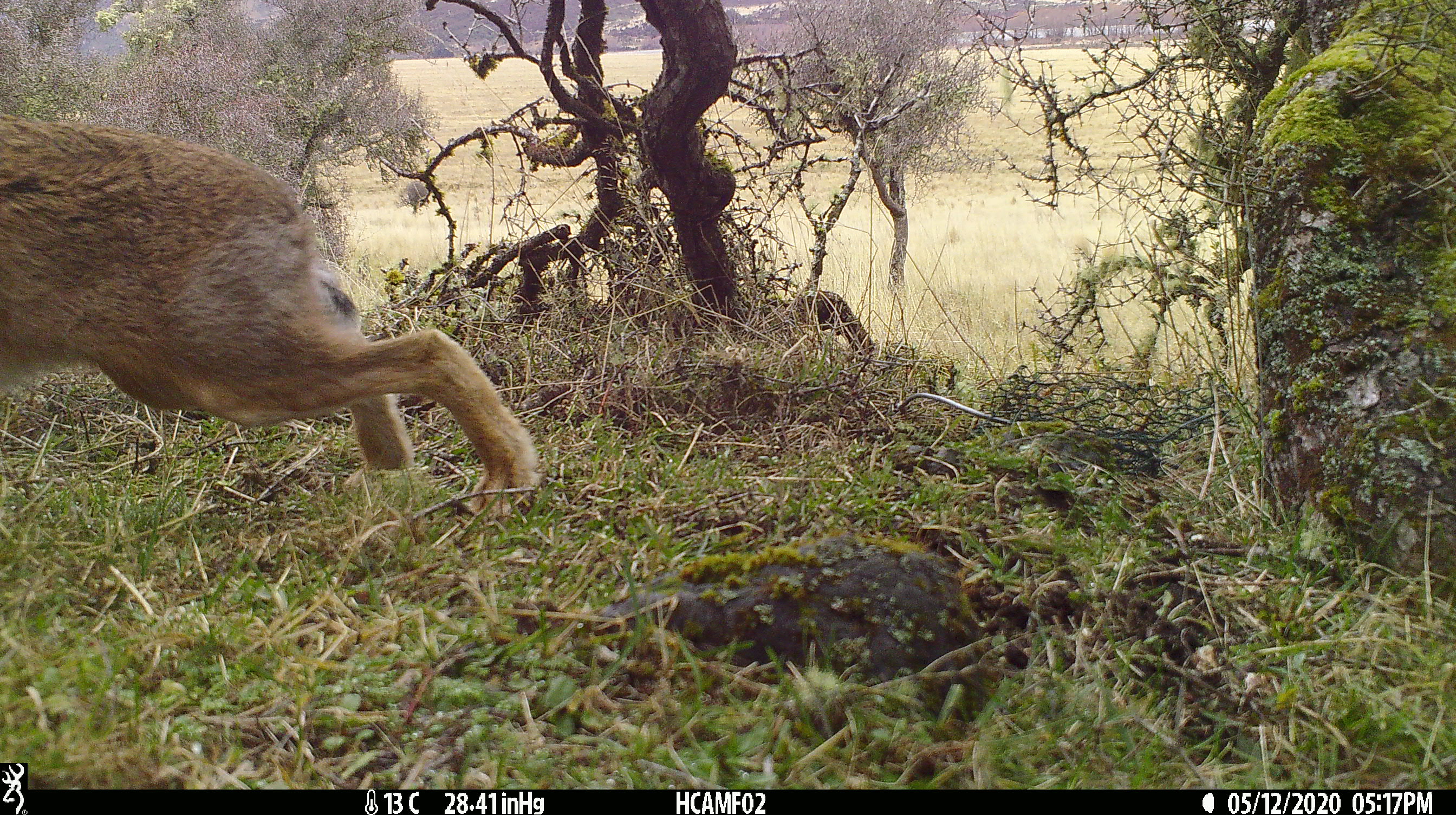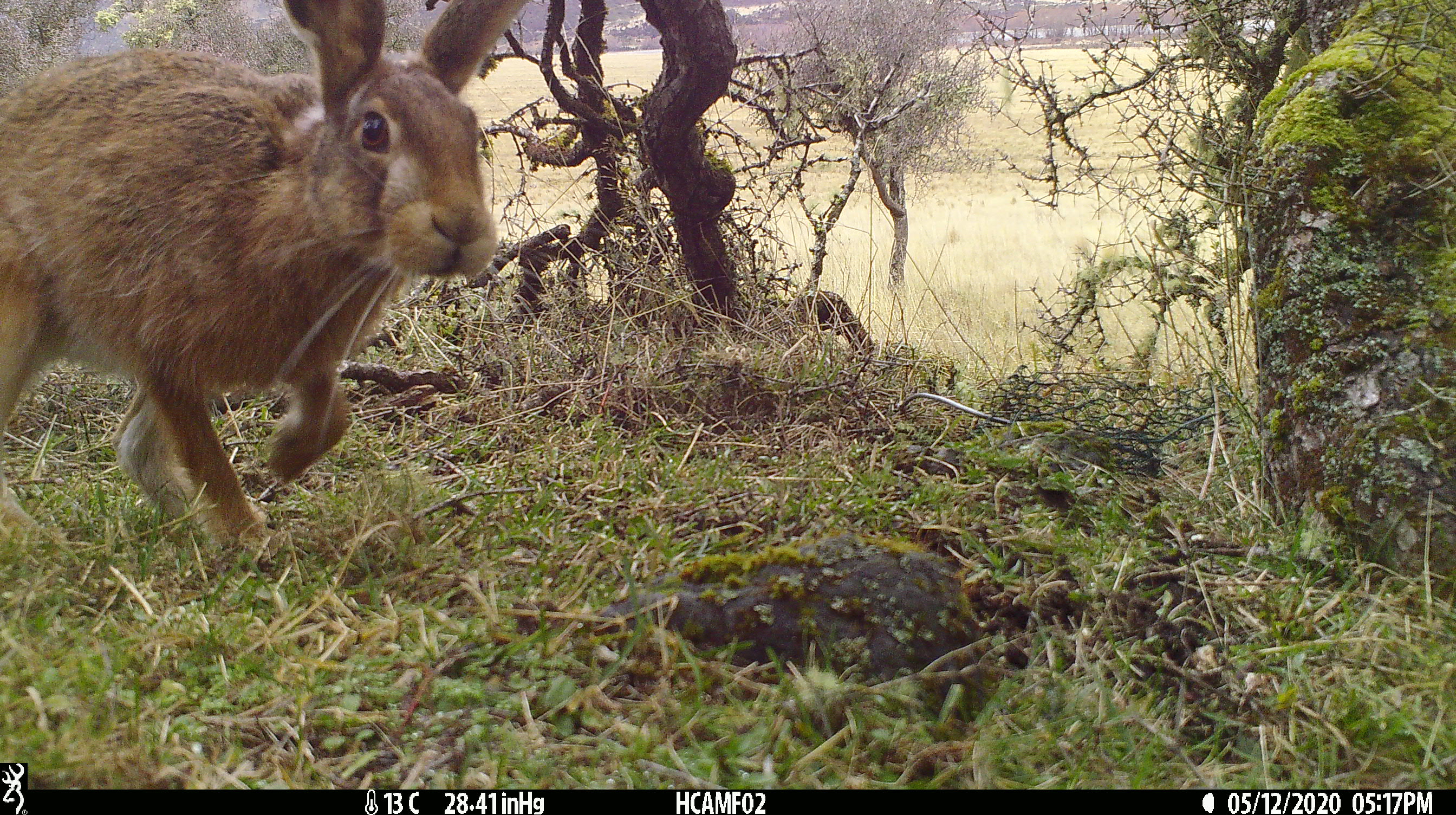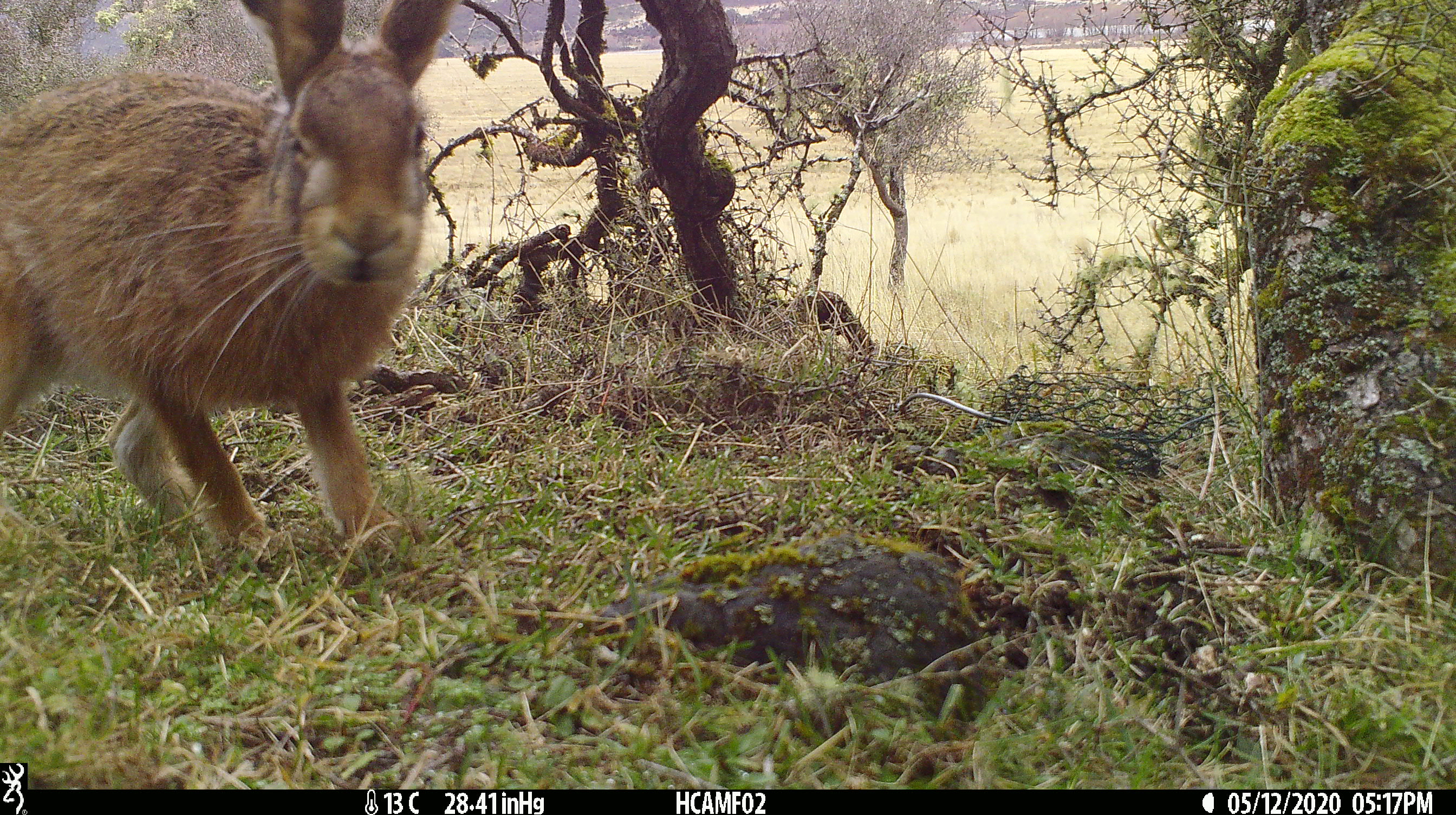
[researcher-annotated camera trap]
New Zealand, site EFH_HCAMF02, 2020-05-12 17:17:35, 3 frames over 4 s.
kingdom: Animalia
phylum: Chordata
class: Mammalia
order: Lagomorpha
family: Leporidae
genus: Lepus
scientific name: Lepus europaeus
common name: brown hare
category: hare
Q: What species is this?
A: Hare (brown hare) (Lepus europaeus).